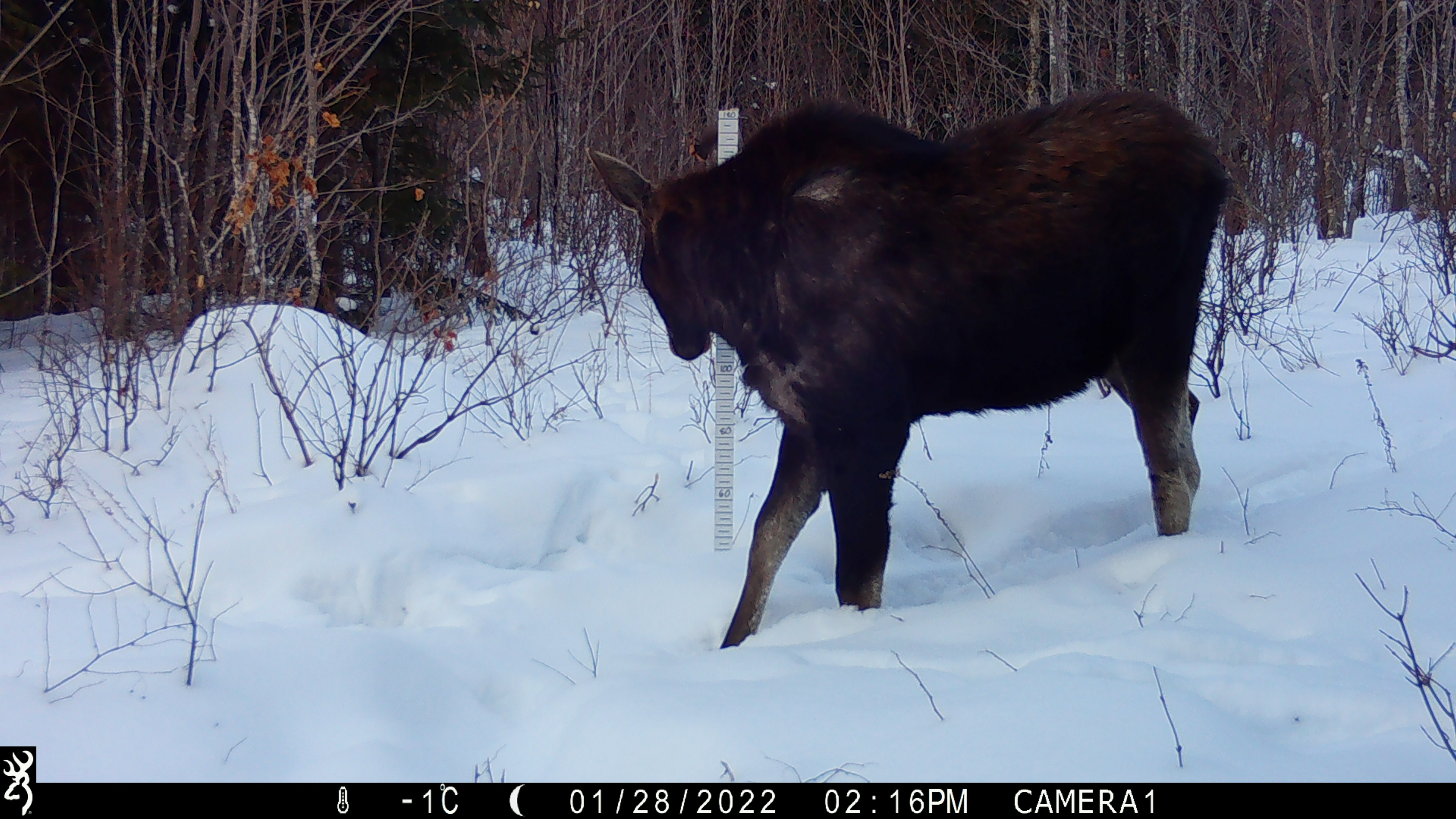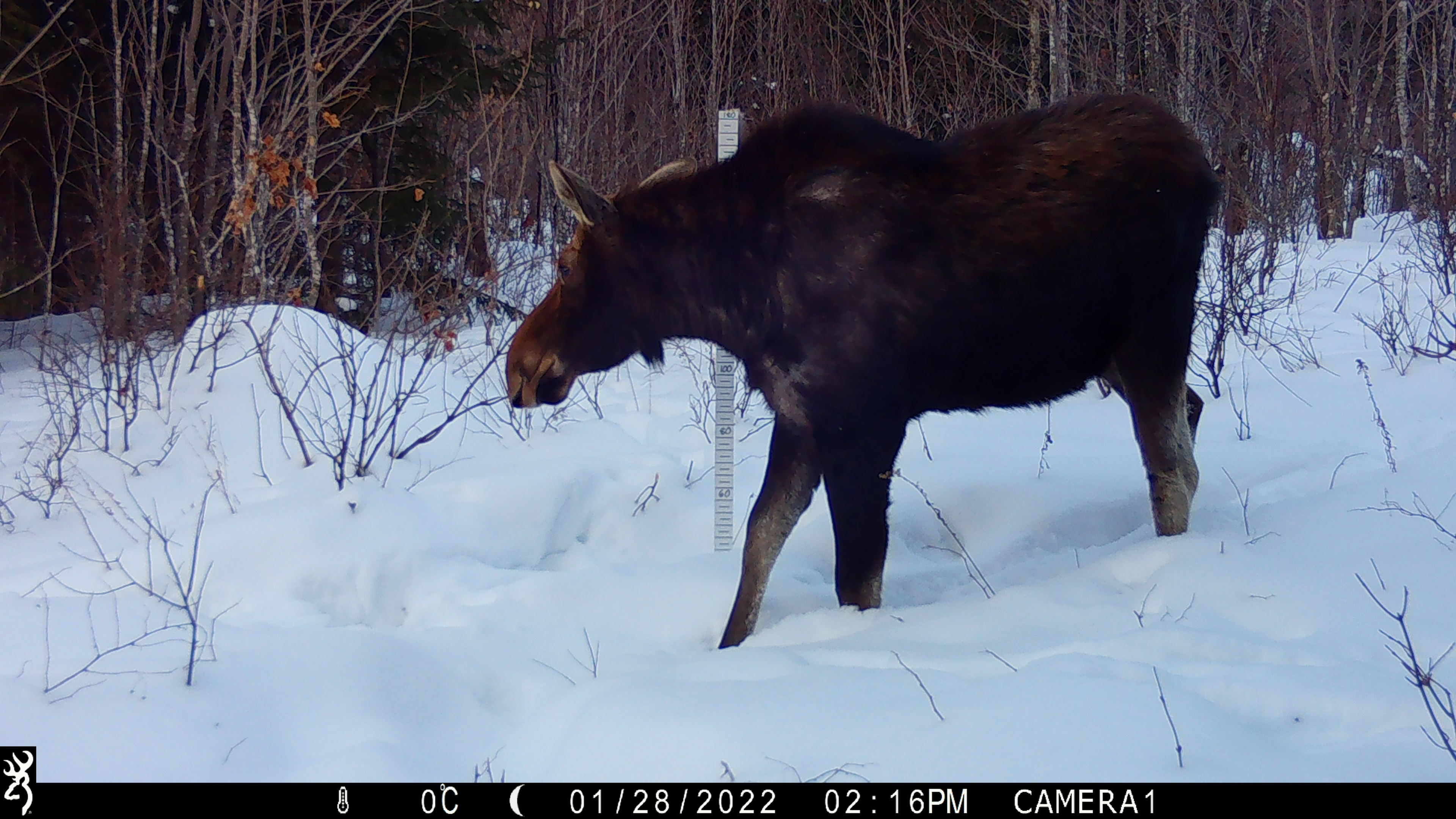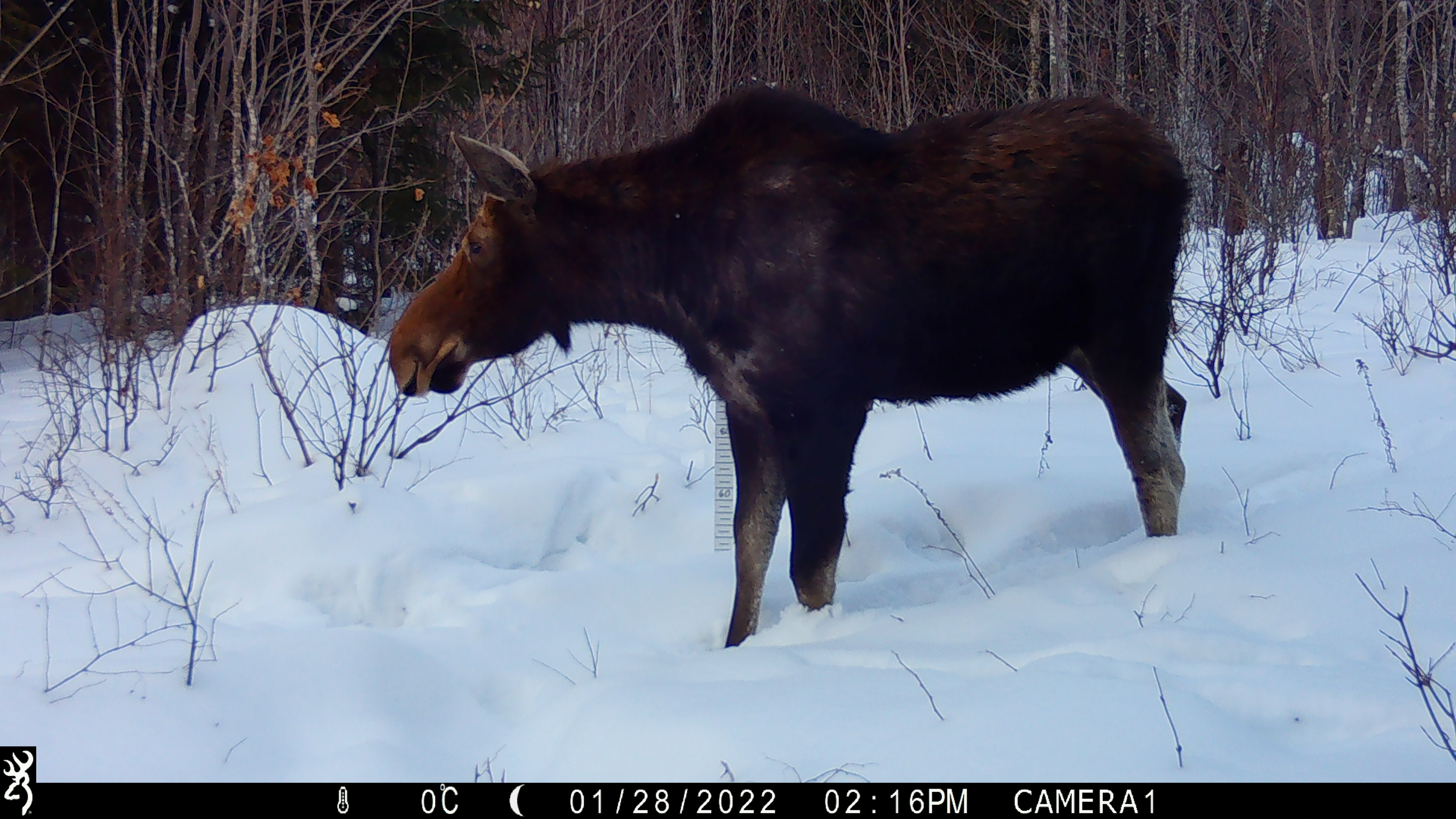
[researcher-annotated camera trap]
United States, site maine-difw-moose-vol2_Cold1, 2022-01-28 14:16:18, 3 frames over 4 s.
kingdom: Animalia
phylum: Chordata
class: Mammalia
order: Artiodactyla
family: Cervidae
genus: Alces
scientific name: Alces alces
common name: moose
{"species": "moose (Alces alces)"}